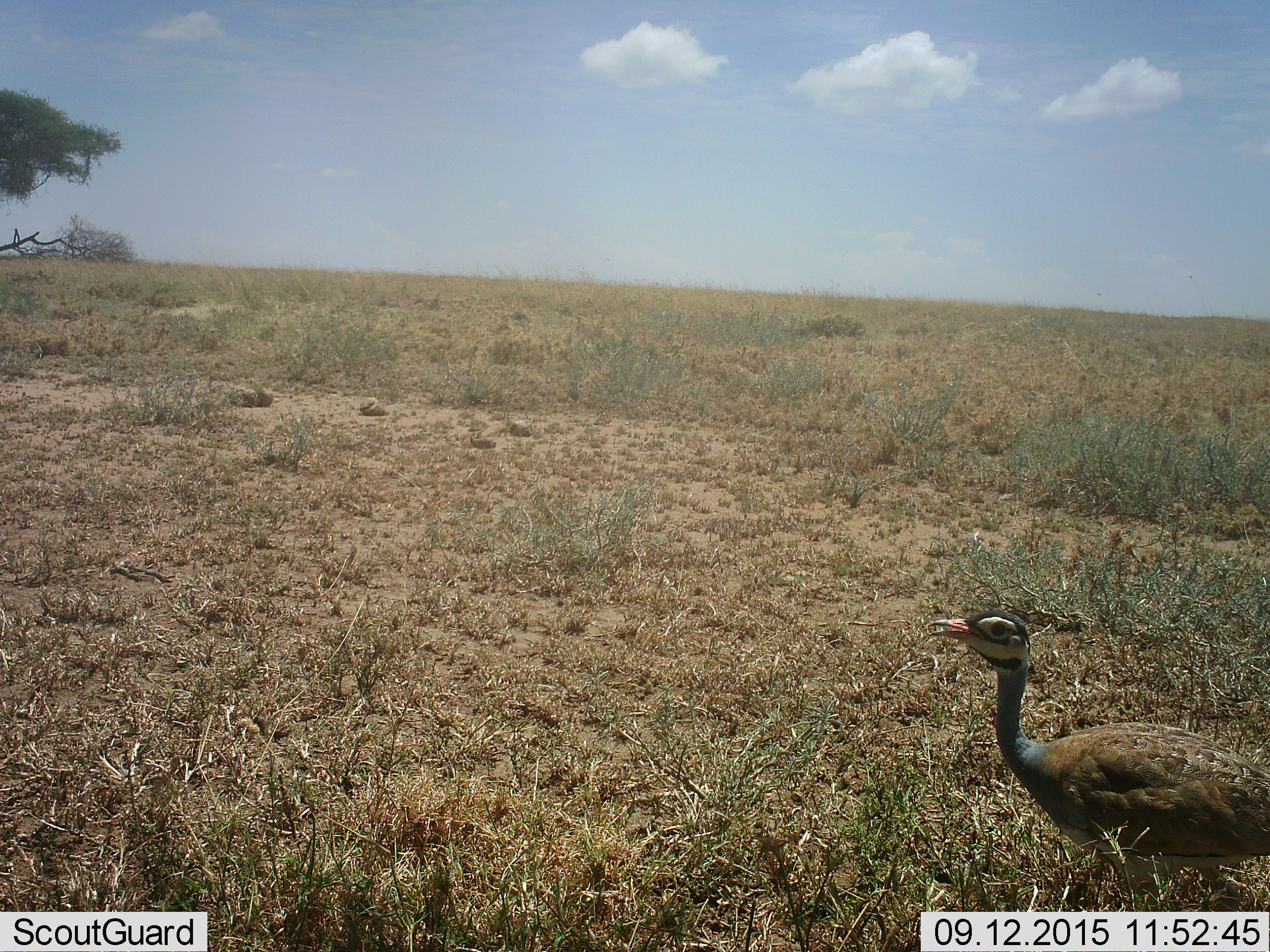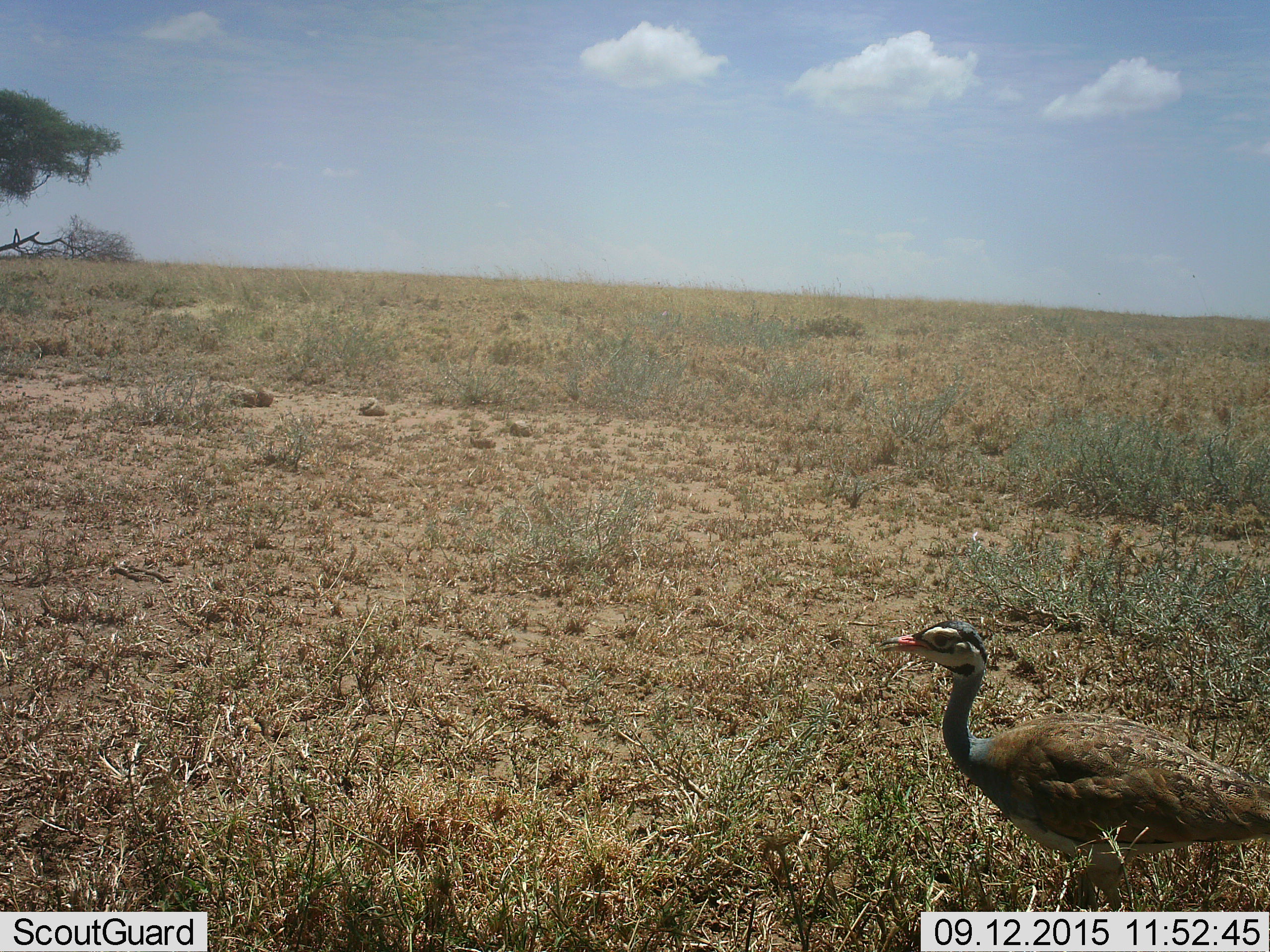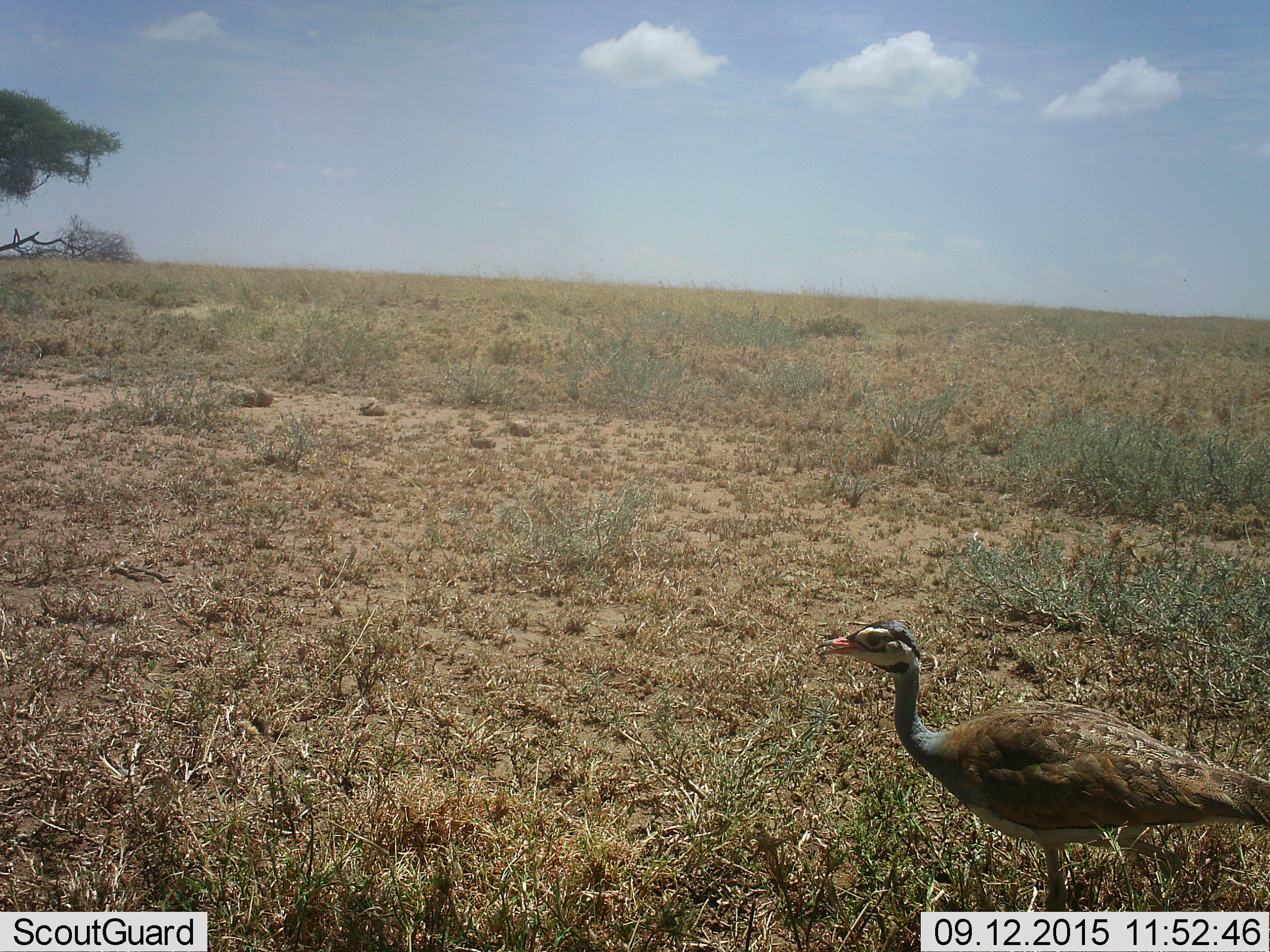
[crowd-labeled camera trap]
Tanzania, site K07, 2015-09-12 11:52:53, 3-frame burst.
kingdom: Animalia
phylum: Chordata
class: Aves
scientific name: Aves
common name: bird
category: otherbird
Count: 1.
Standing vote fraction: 0%.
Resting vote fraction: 0%.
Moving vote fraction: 100%.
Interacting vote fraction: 0%.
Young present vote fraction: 0%.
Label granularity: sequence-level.